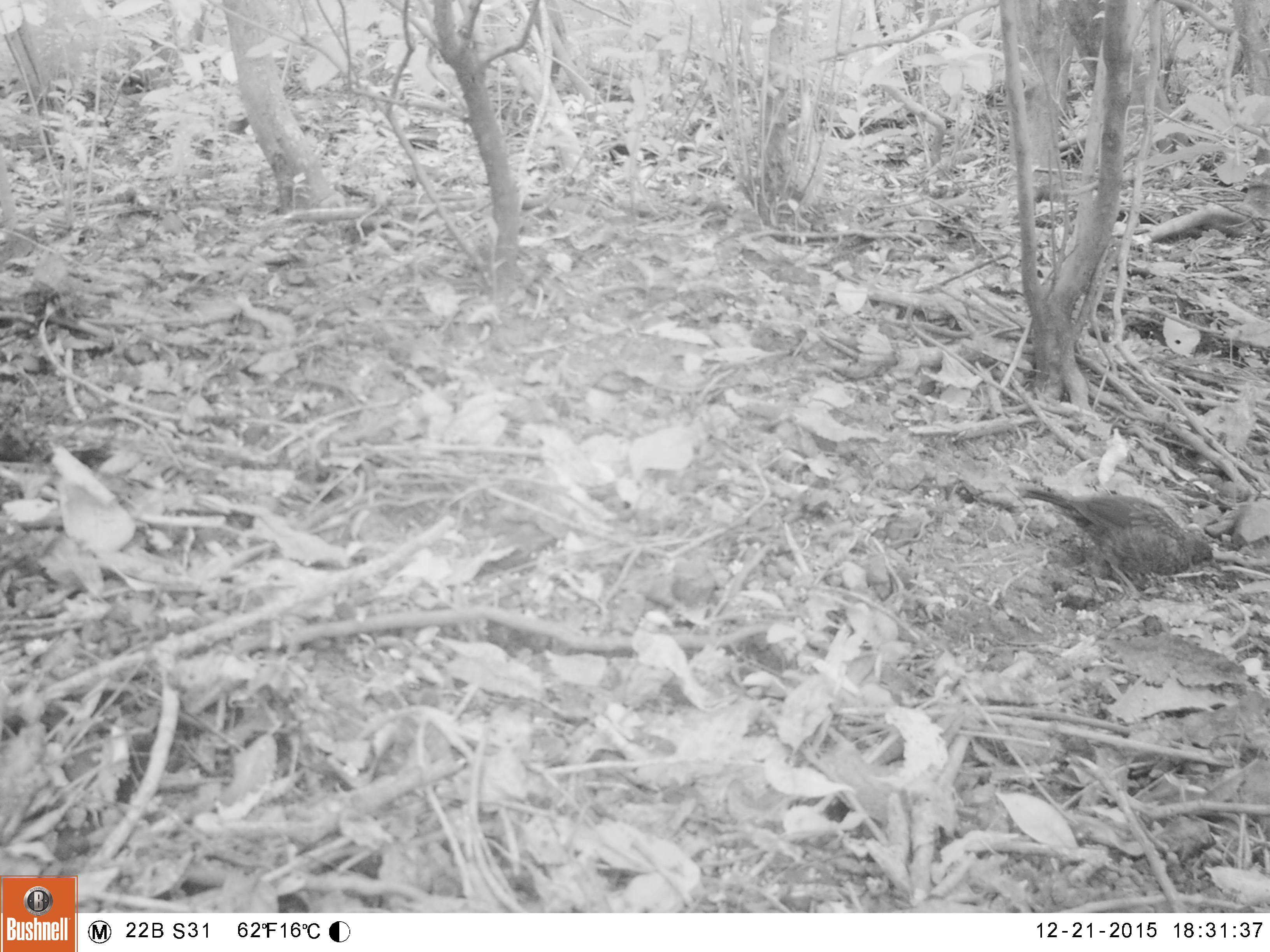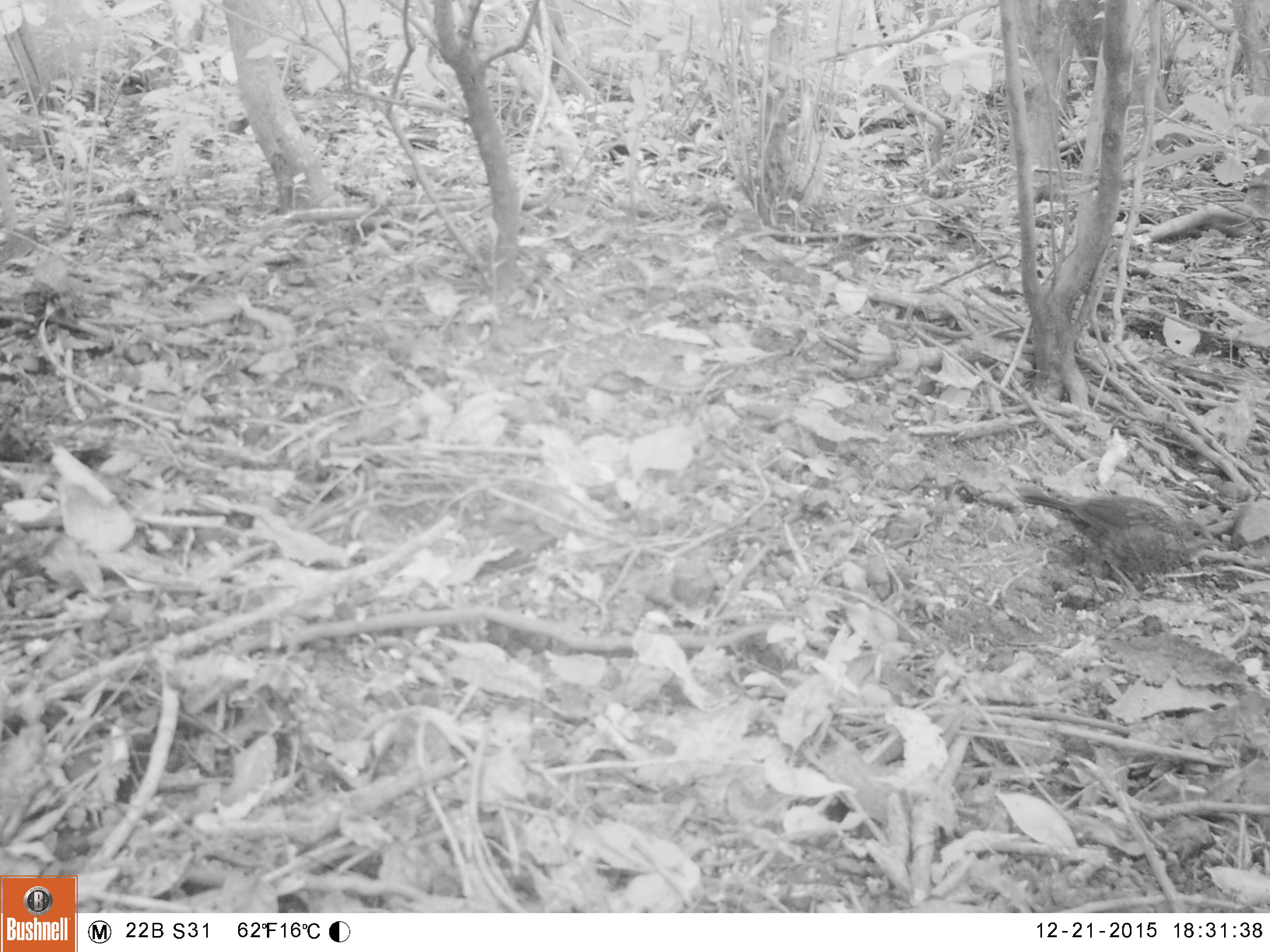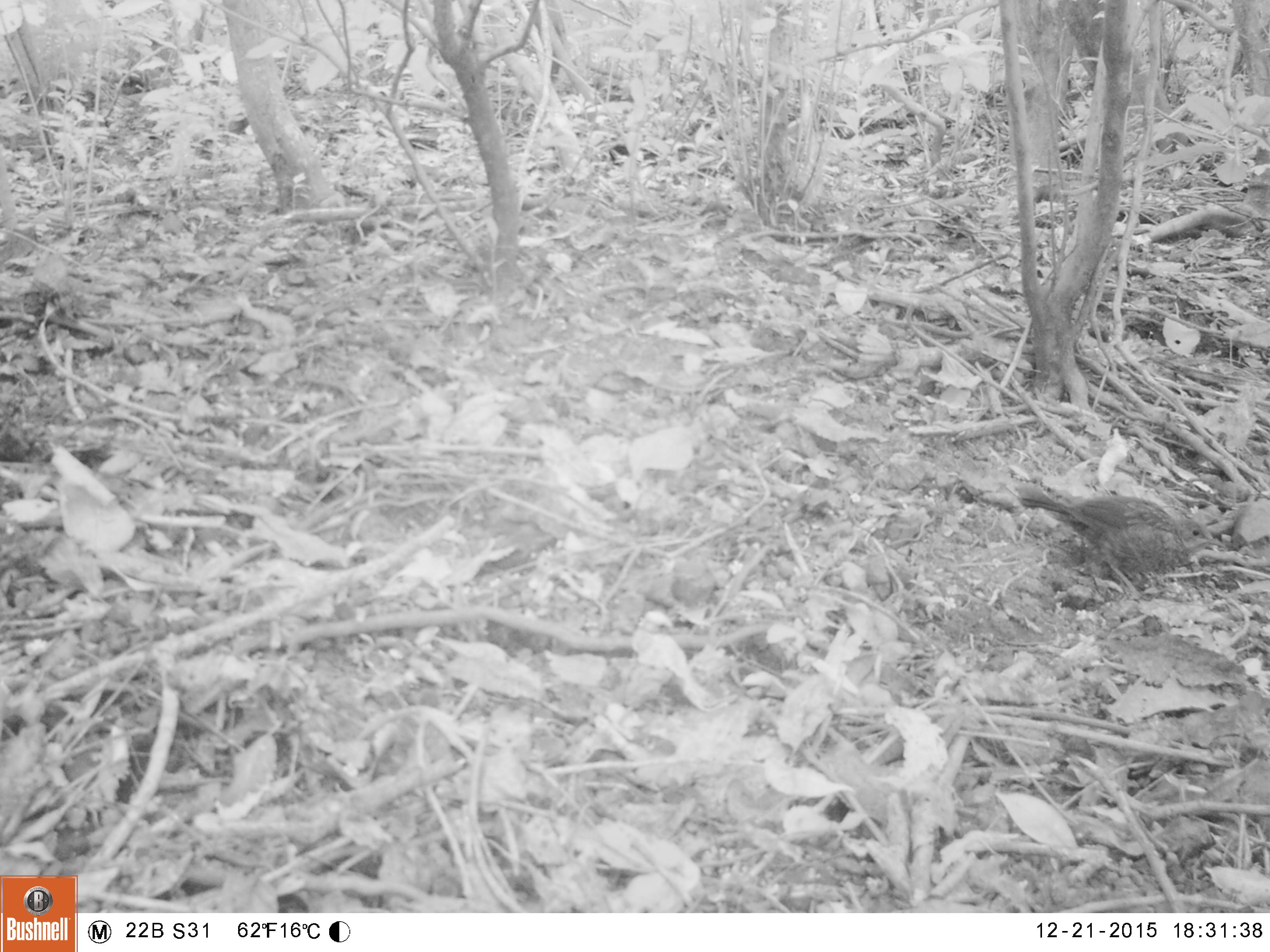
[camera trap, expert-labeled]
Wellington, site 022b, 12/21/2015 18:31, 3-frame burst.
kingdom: Animalia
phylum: Chordata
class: Aves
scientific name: Aves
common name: bird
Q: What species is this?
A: Bird (Aves).